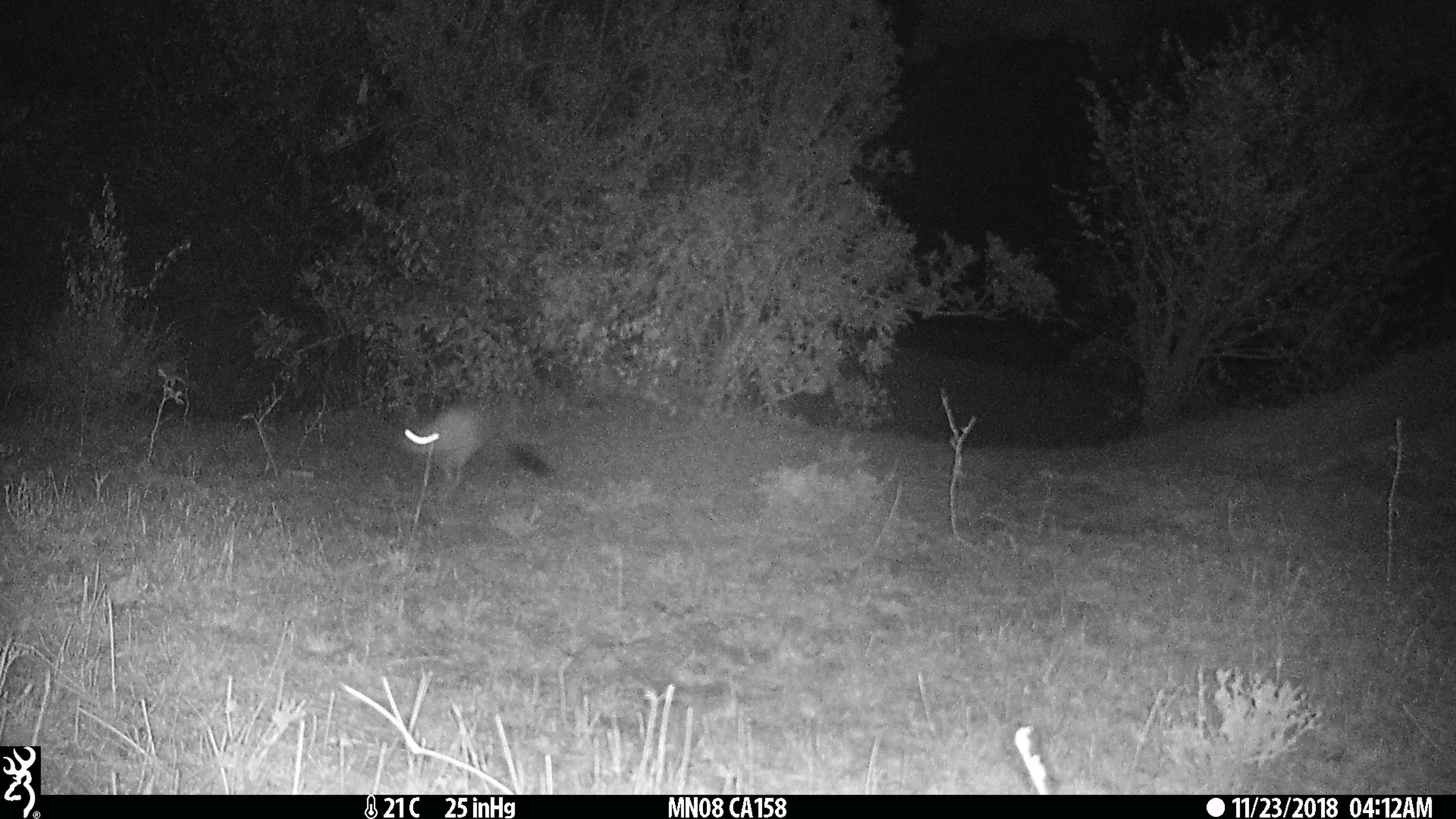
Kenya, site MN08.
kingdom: Animalia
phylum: Chordata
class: Mammalia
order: Rodentia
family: Pedetidae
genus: Pedetes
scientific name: Pedetes capensis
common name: springhare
Springhare (Pedetes capensis).